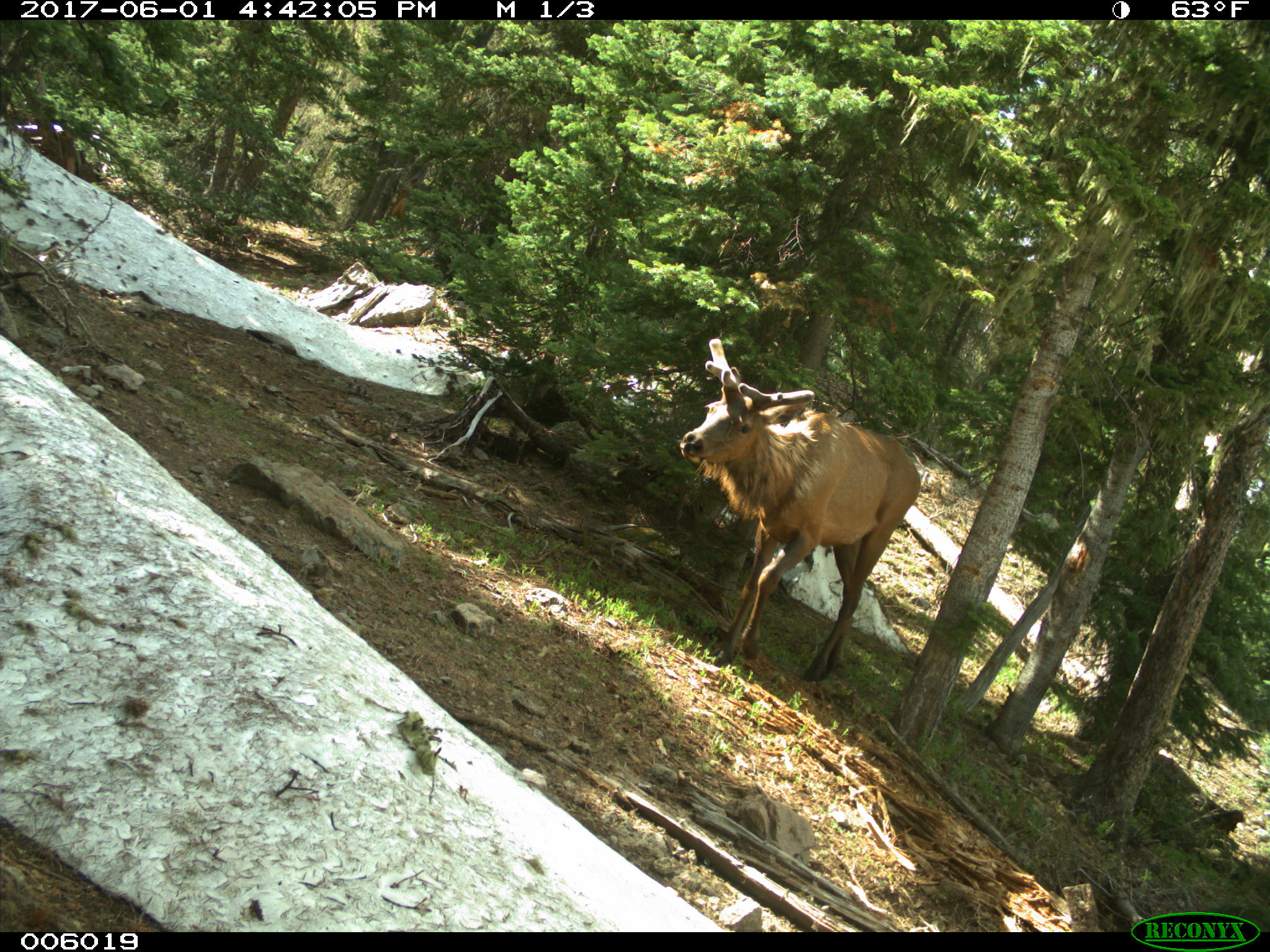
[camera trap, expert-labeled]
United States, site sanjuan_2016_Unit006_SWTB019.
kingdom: Animalia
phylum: Chordata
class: Mammalia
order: Artiodactyla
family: Cervidae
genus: Cervus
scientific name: Cervus elaphus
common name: red deer